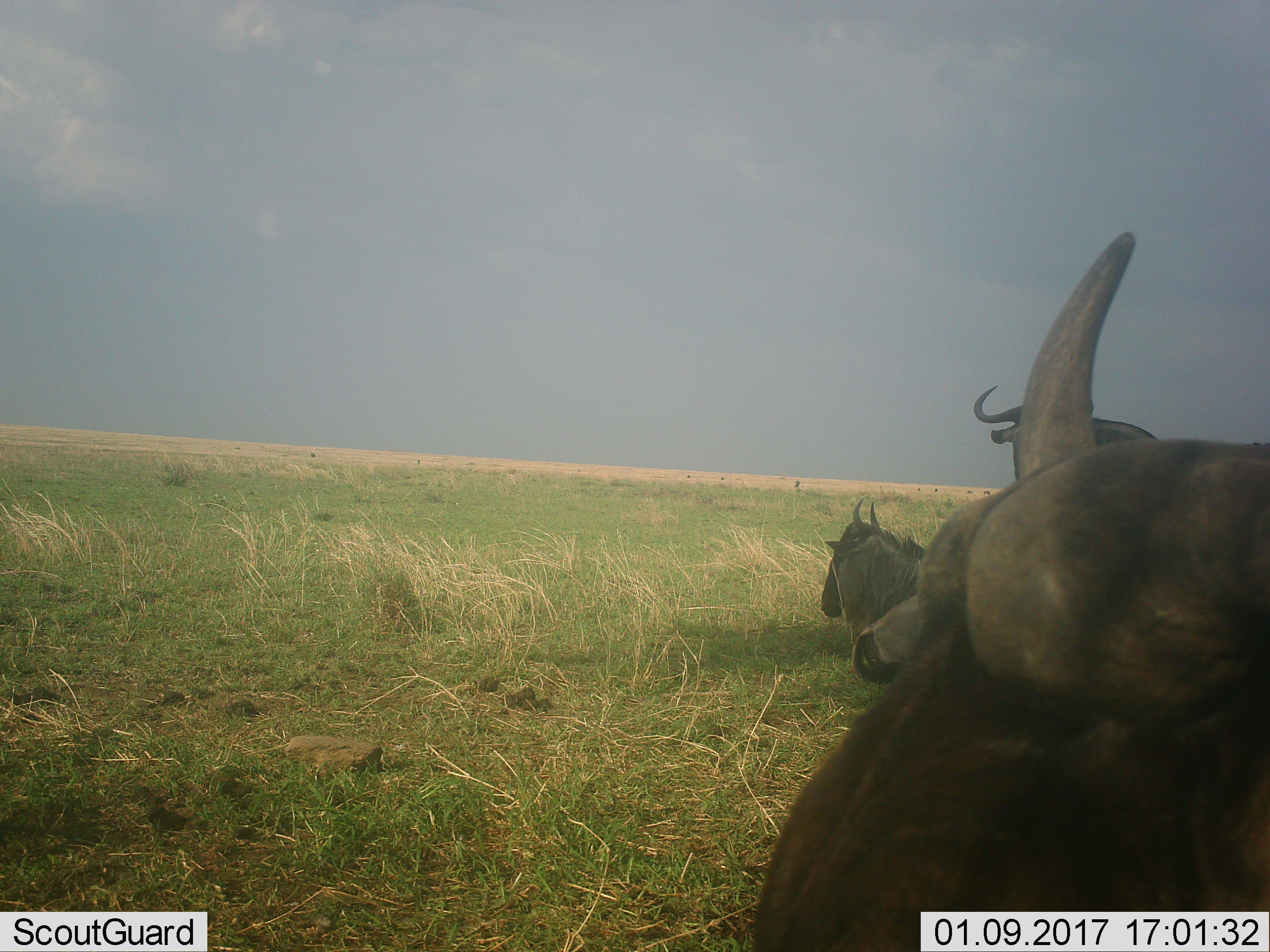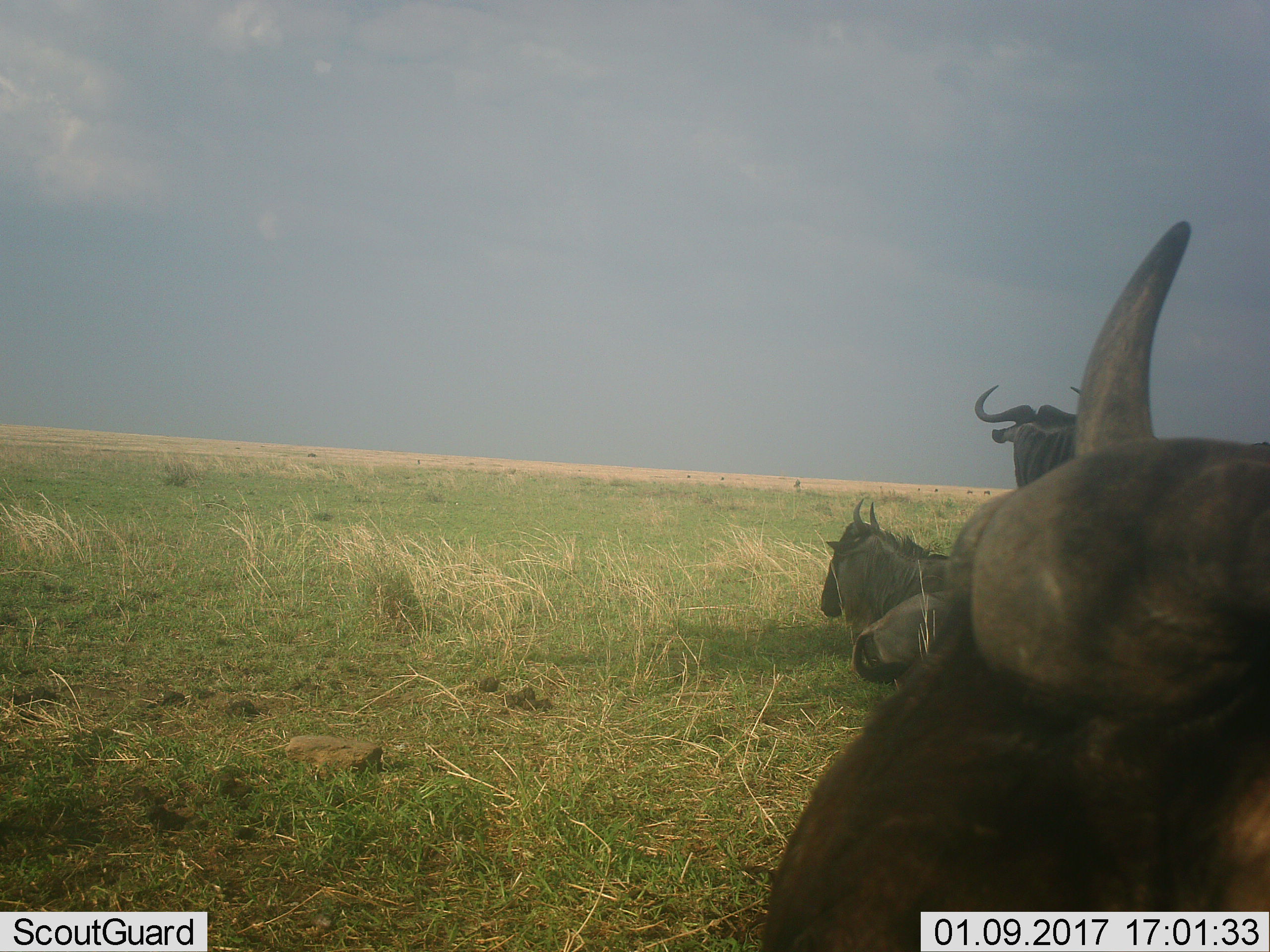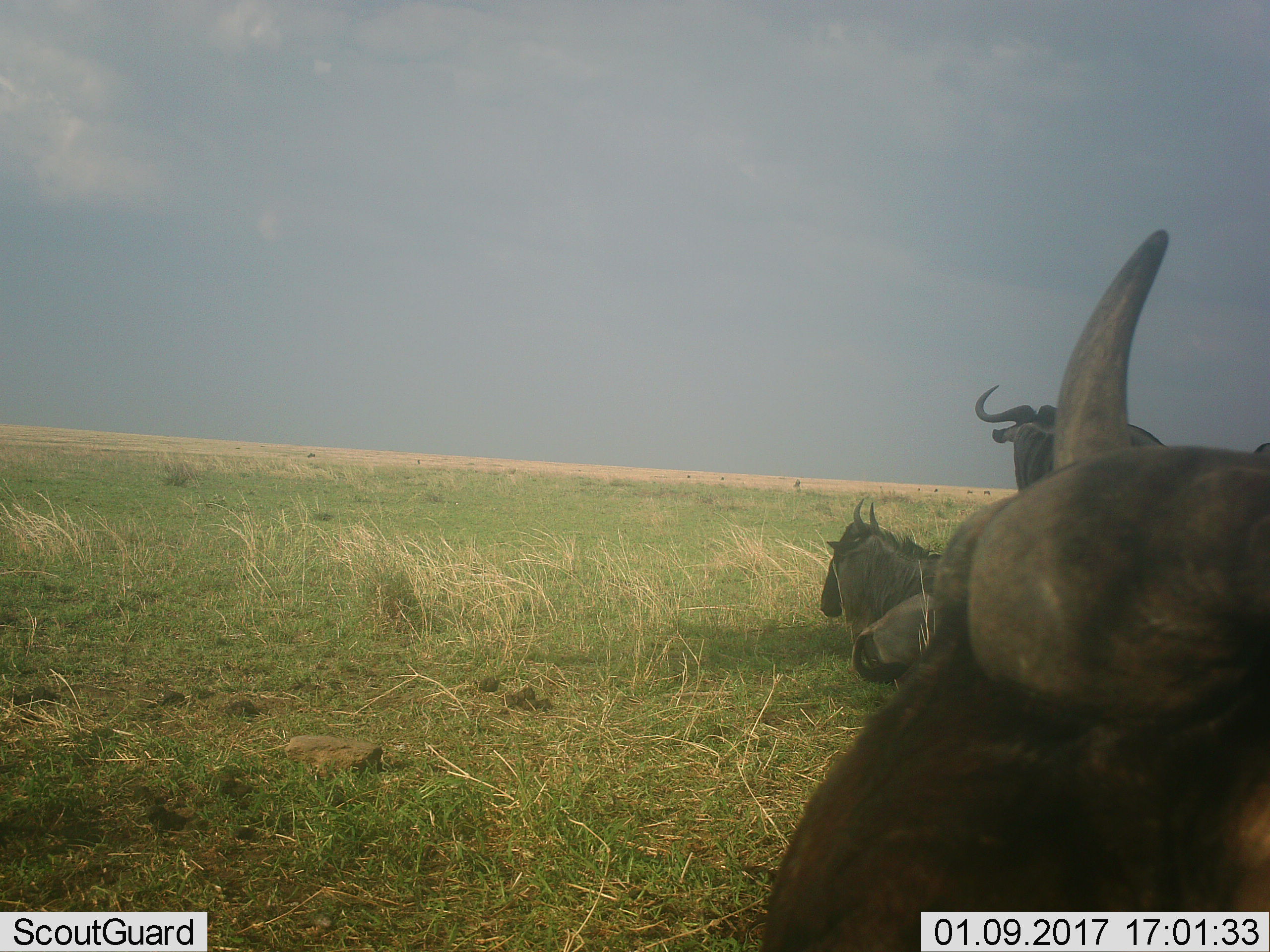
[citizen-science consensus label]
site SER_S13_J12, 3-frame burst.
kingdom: Animalia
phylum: Chordata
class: Mammalia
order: Artiodactyla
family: Bovidae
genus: Connochaetes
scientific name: Connochaetes taurinus taurinus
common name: blue wildebeest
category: wildebeestblue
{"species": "wildebeestblue (blue wildebeest) (Connochaetes taurinus taurinus)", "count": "3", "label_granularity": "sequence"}